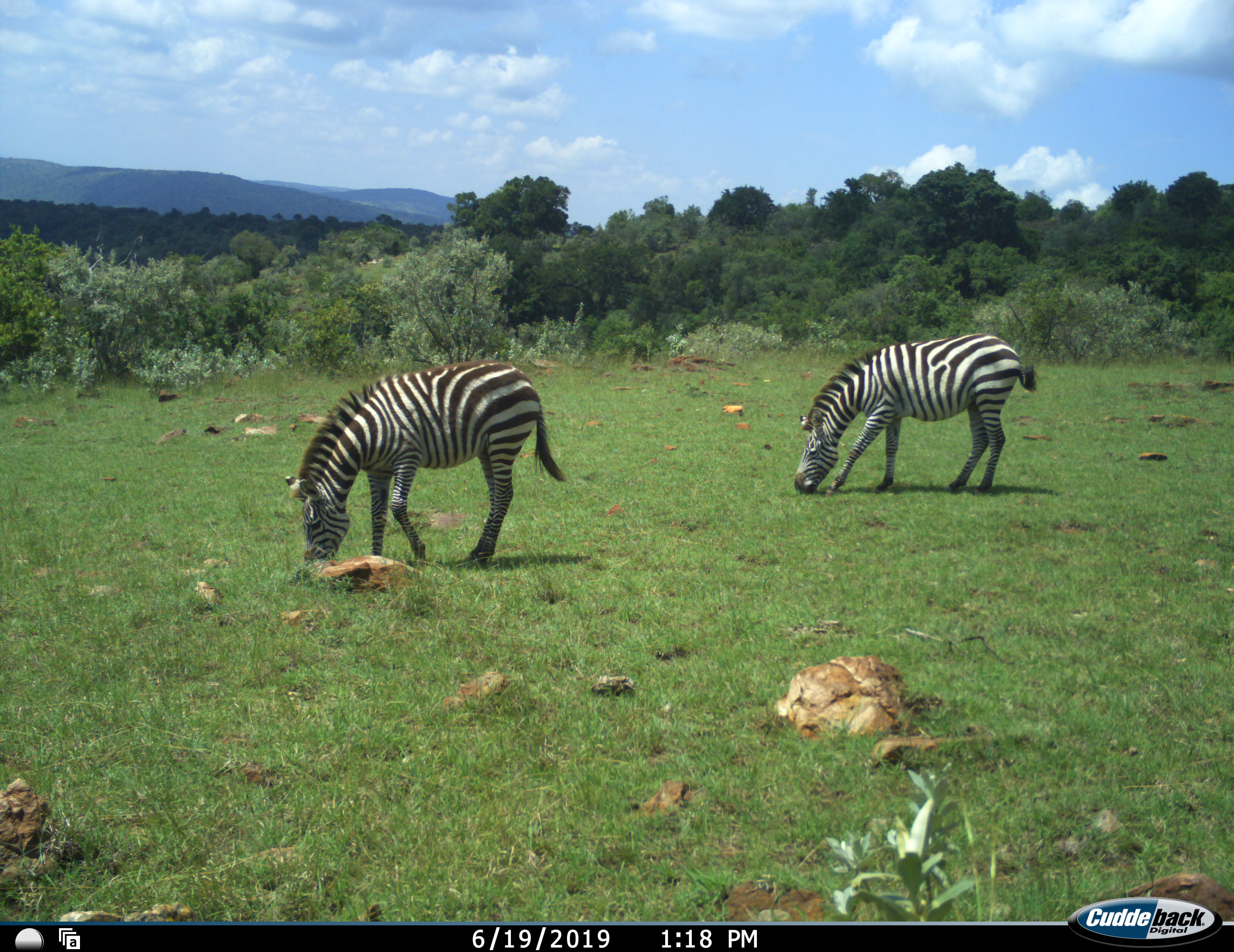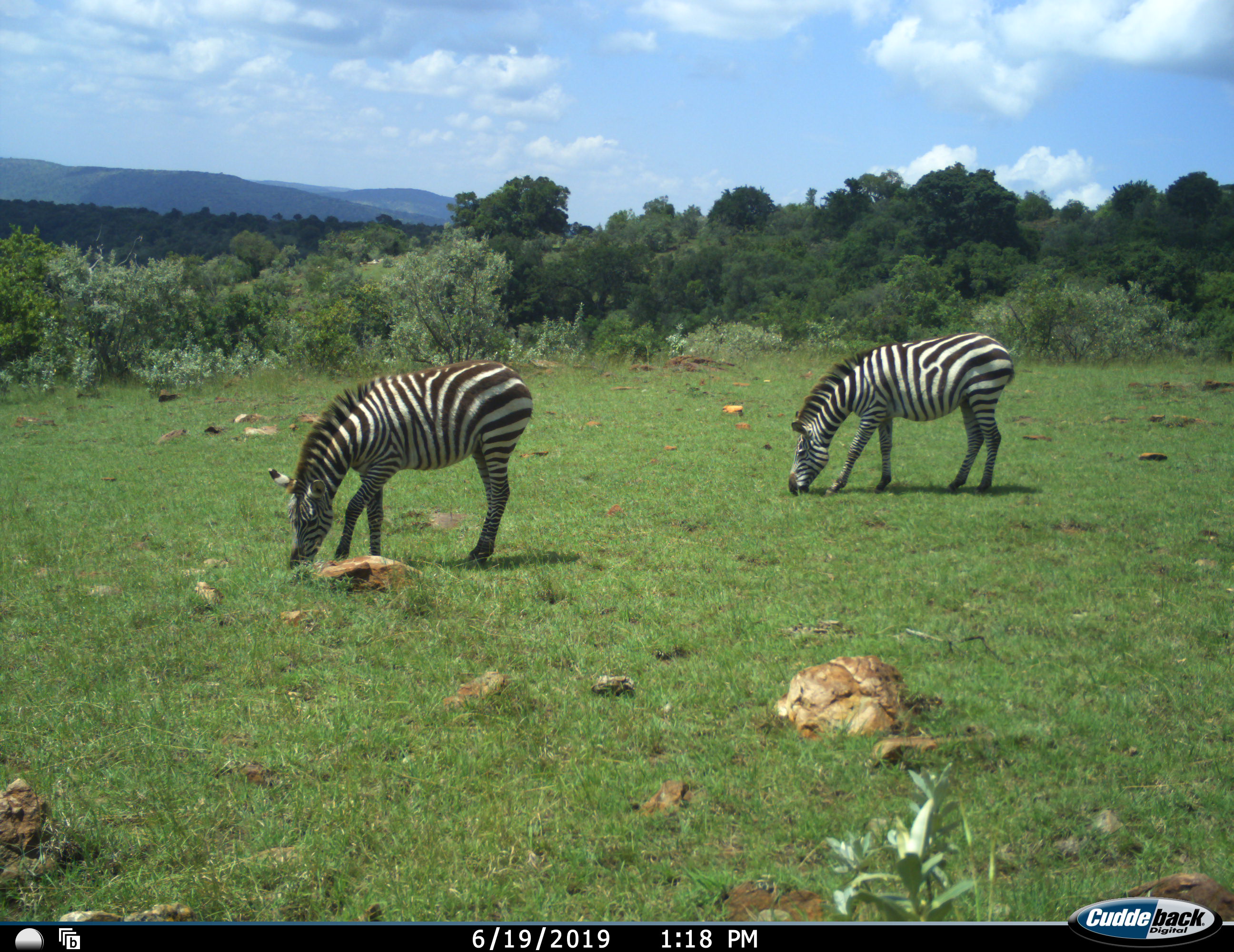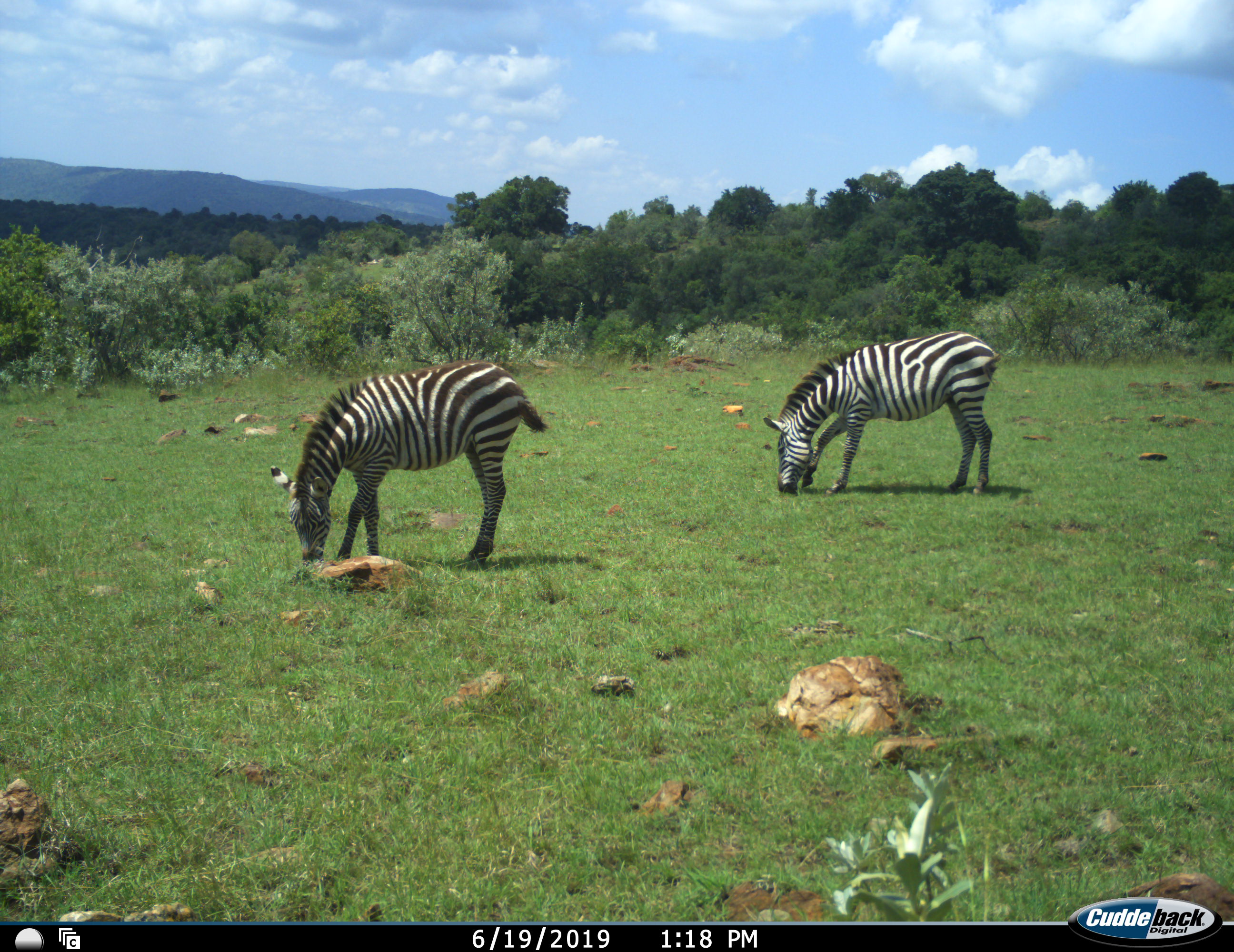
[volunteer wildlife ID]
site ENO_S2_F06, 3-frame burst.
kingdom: Animalia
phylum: Chordata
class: Mammalia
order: Perissodactyla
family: Equidae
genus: Equus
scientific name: Equus quagga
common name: plains zebra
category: zebraplains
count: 2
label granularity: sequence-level